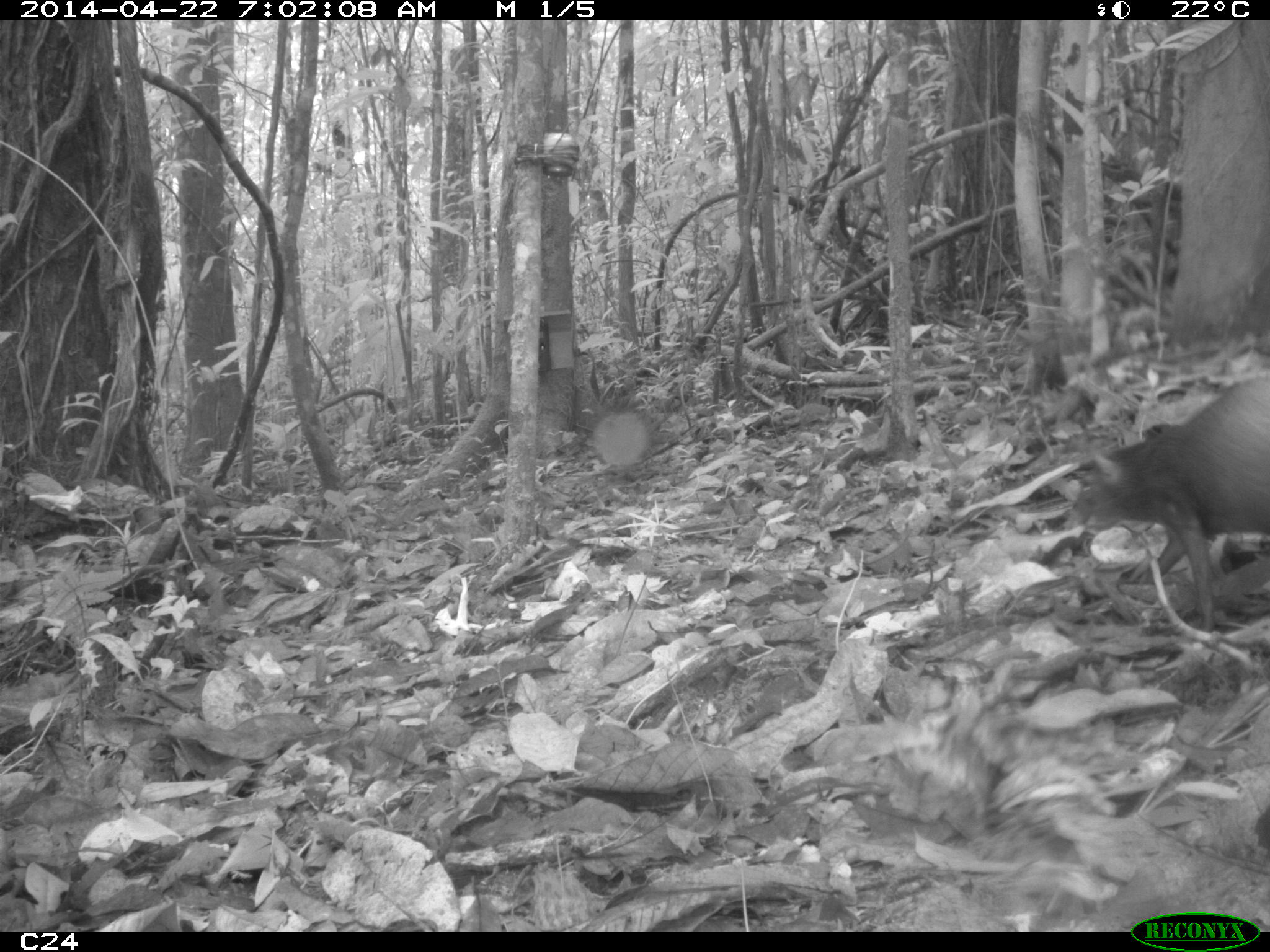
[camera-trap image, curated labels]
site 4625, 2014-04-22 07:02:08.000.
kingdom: Animalia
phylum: Chordata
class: Mammalia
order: Rodentia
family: Dasyproctidae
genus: Dasyprocta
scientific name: Dasyprocta leporina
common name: red-rumped agouti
Dasyprocta leporina (red-rumped agouti), count 1, age adult.